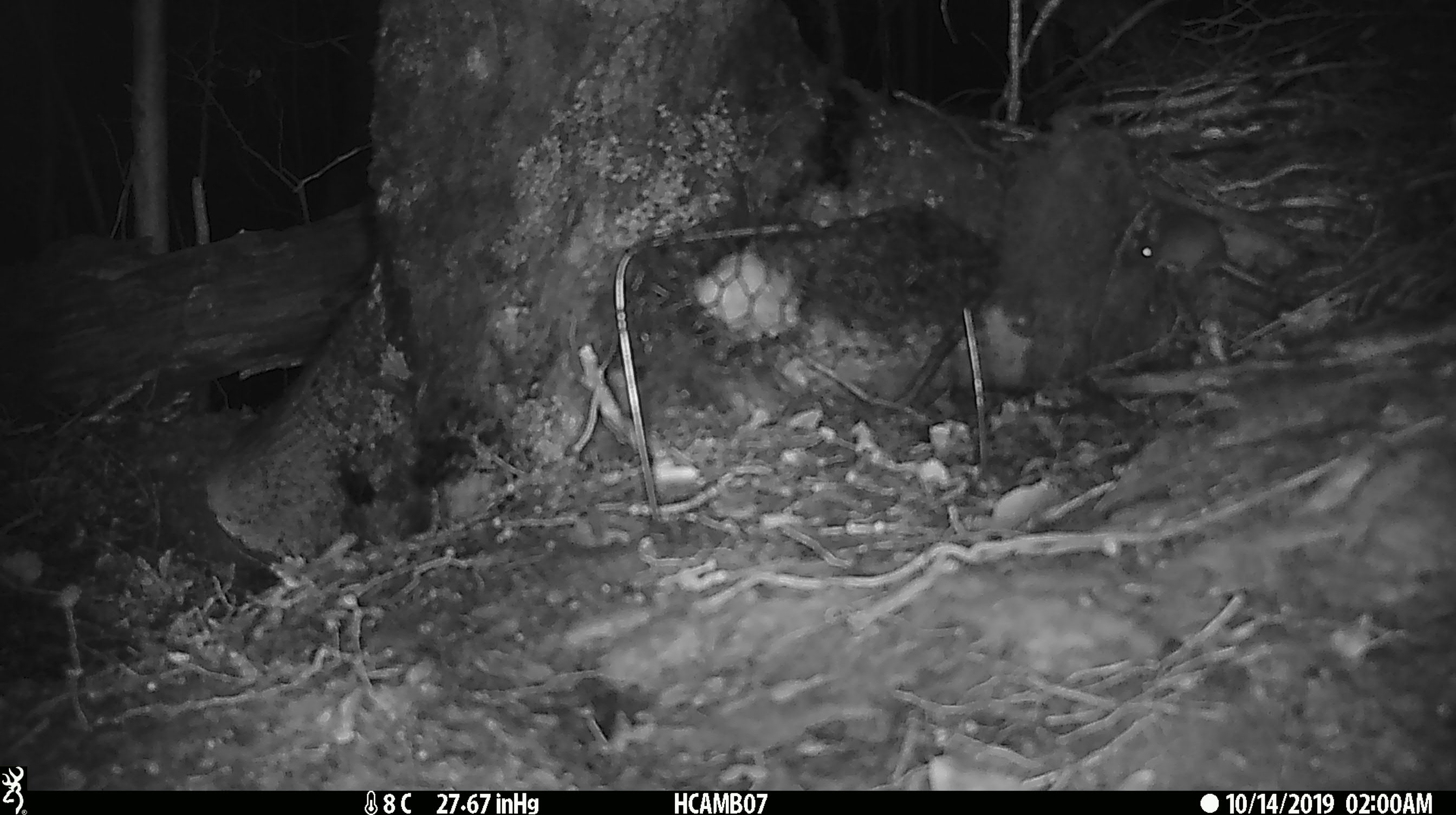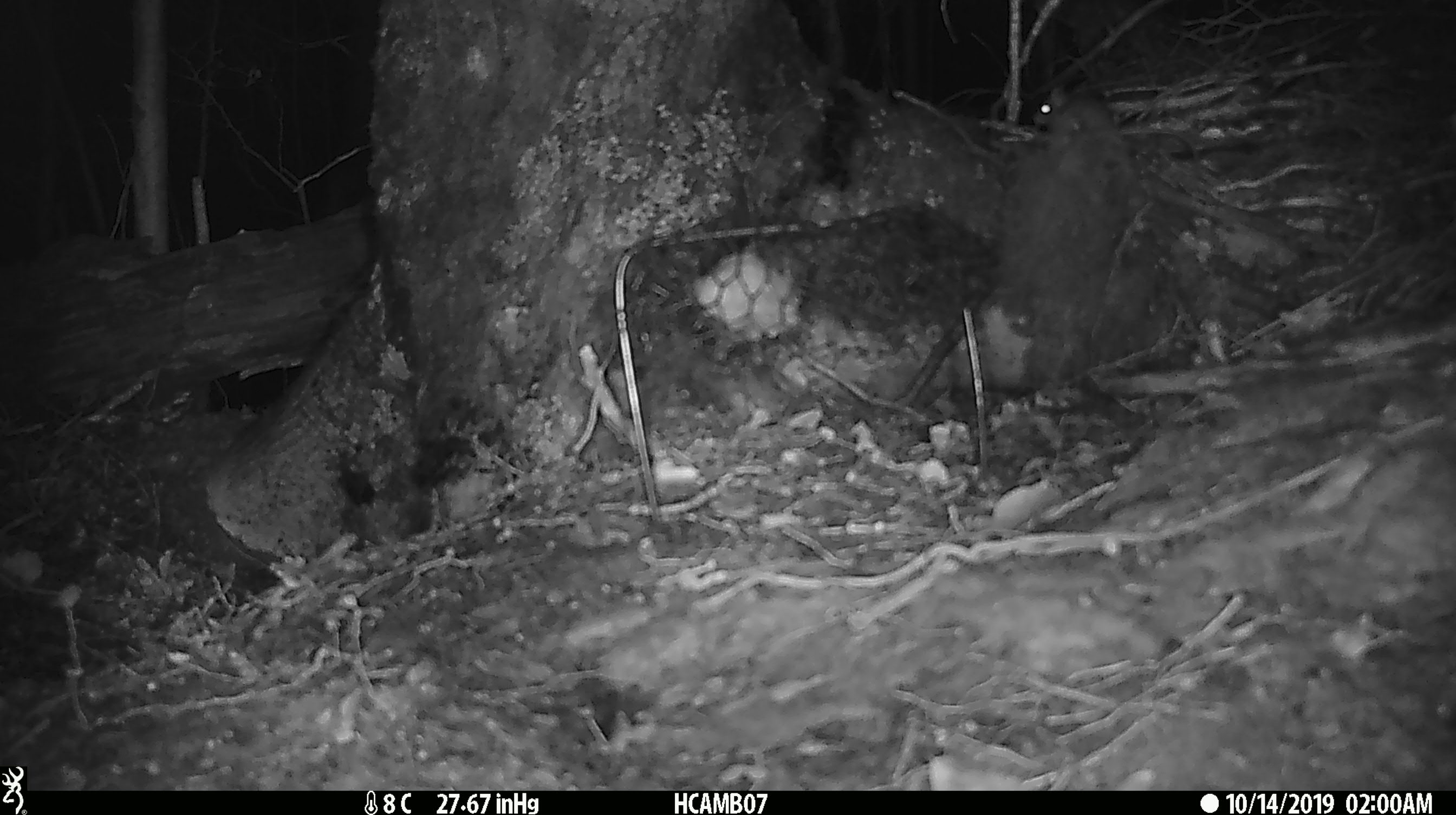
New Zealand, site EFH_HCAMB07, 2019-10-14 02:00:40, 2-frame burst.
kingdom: Animalia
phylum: Chordata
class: Mammalia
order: Rodentia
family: Muridae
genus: Mus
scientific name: Mus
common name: mouse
Mouse (Mus).